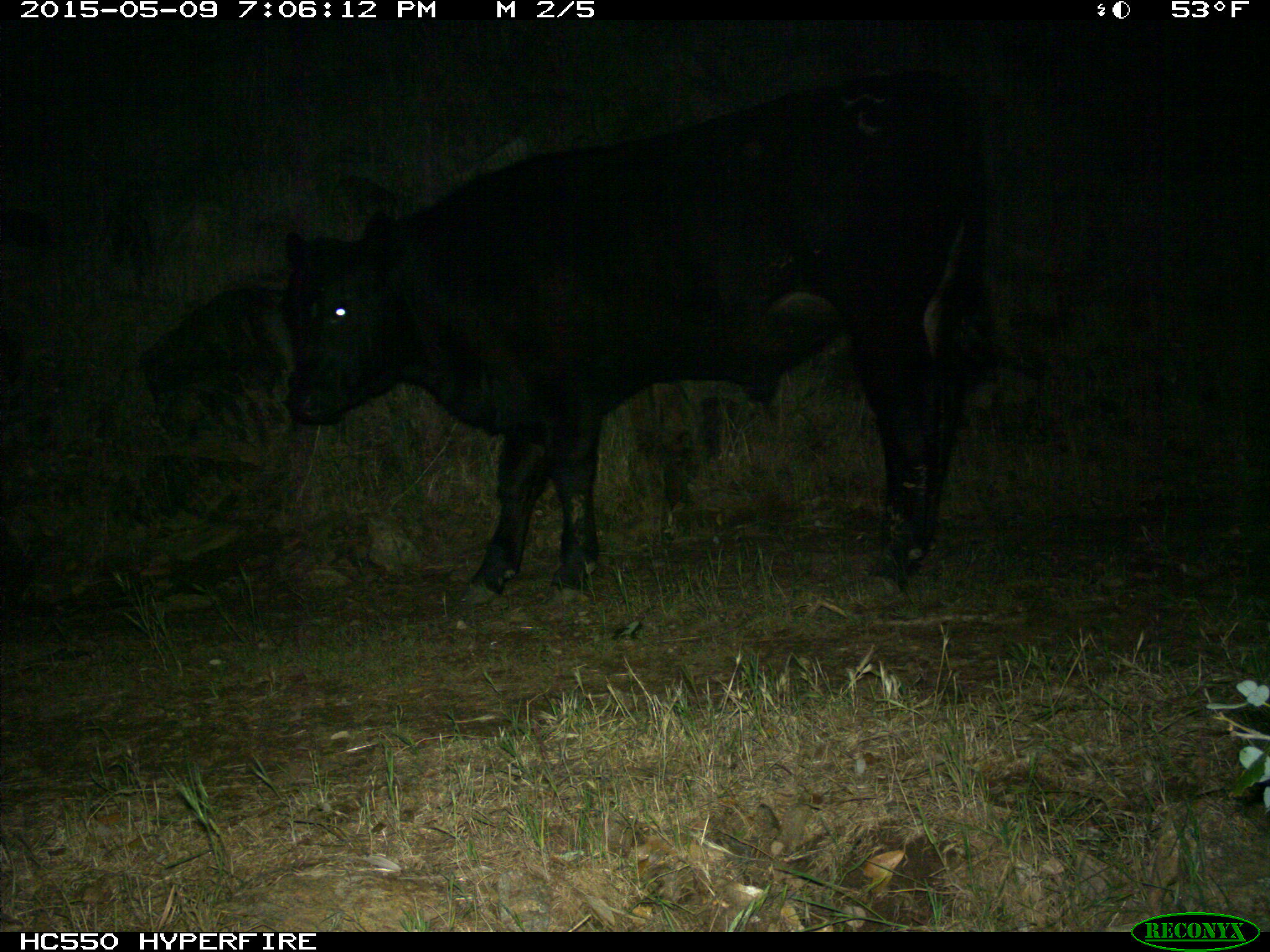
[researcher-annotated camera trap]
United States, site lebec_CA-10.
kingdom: Animalia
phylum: Chordata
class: Mammalia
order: Artiodactyla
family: Bovidae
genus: Bos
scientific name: Bos taurus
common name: domestic cow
Bos taurus (domestic cow).